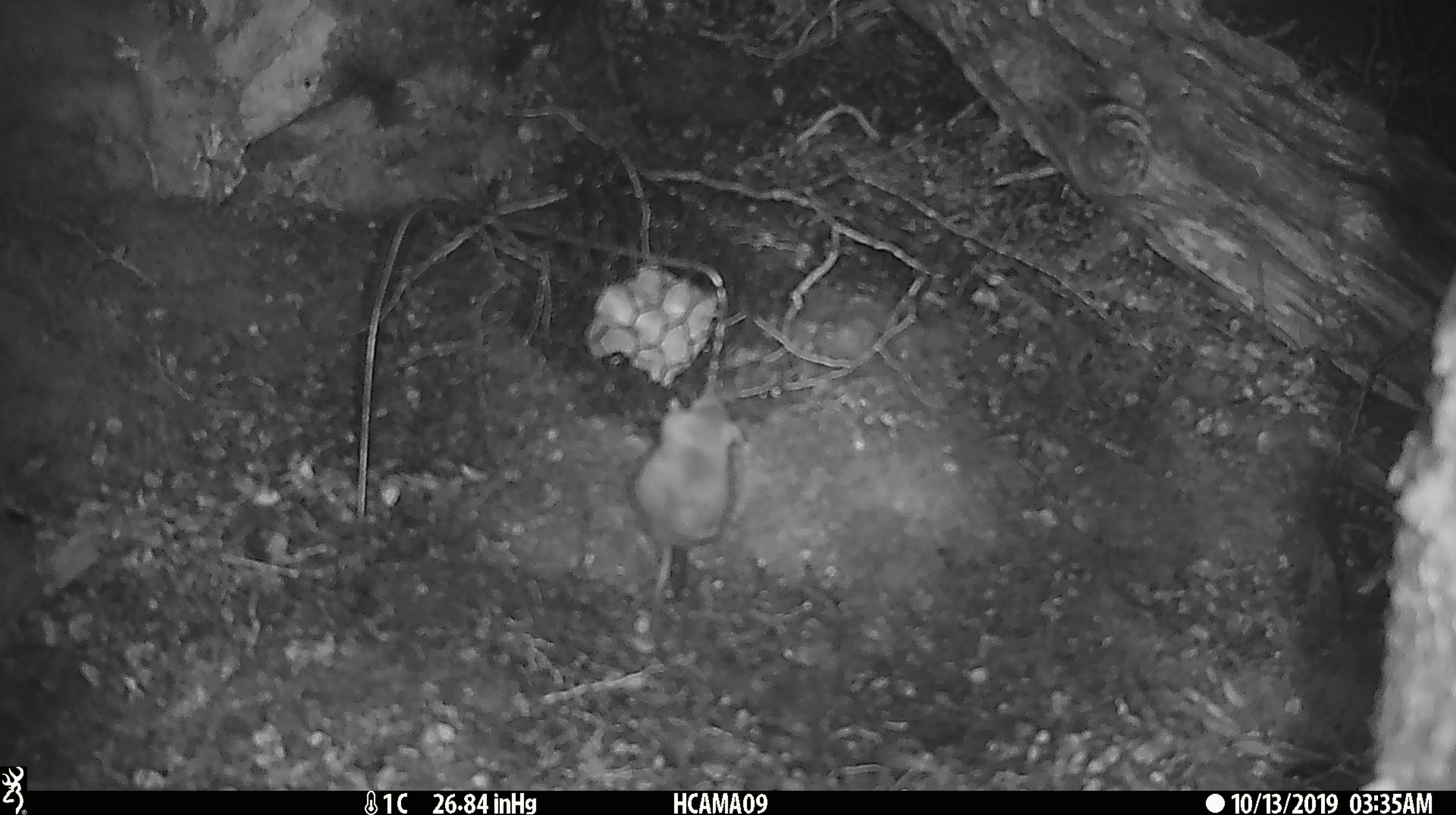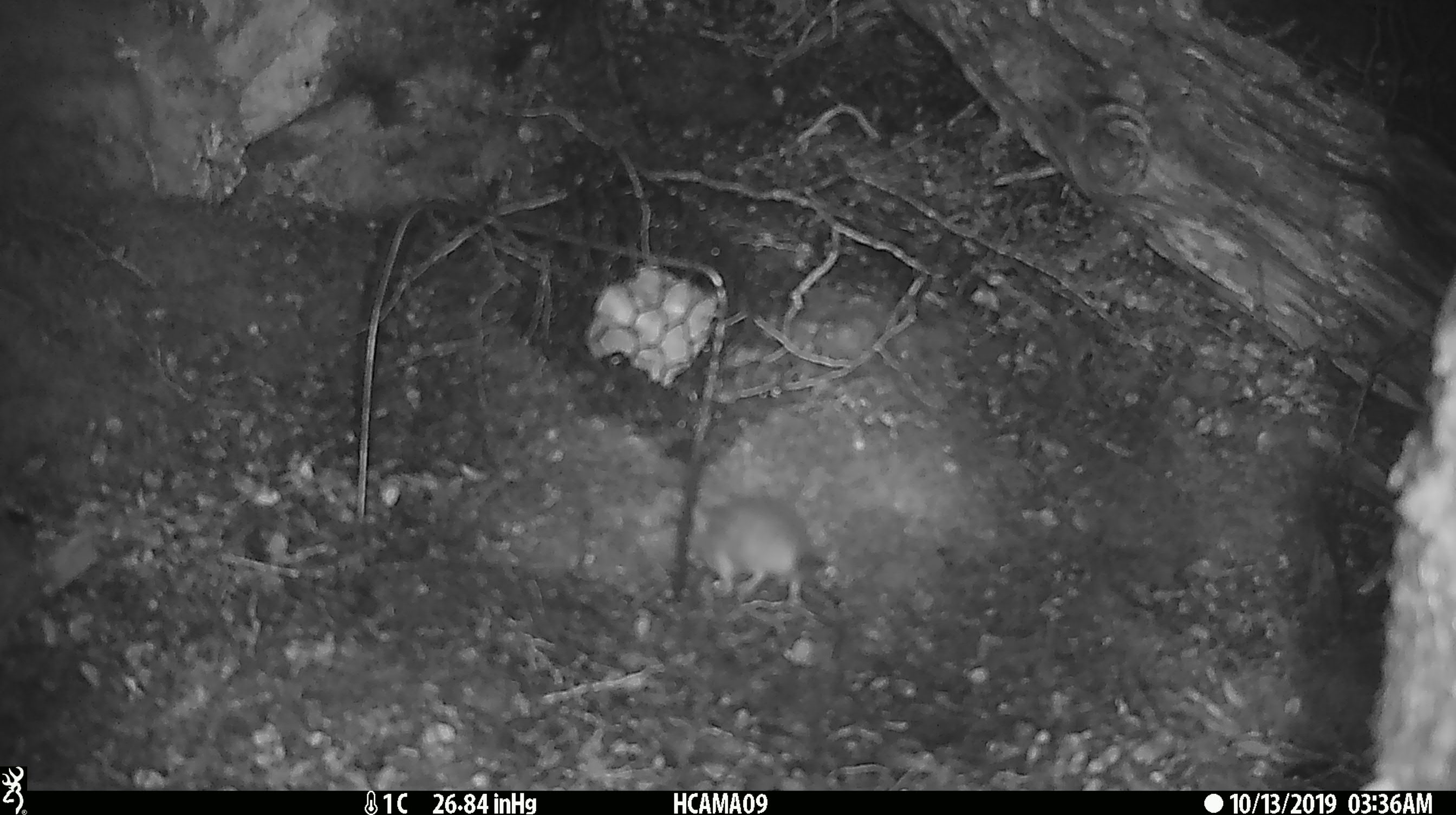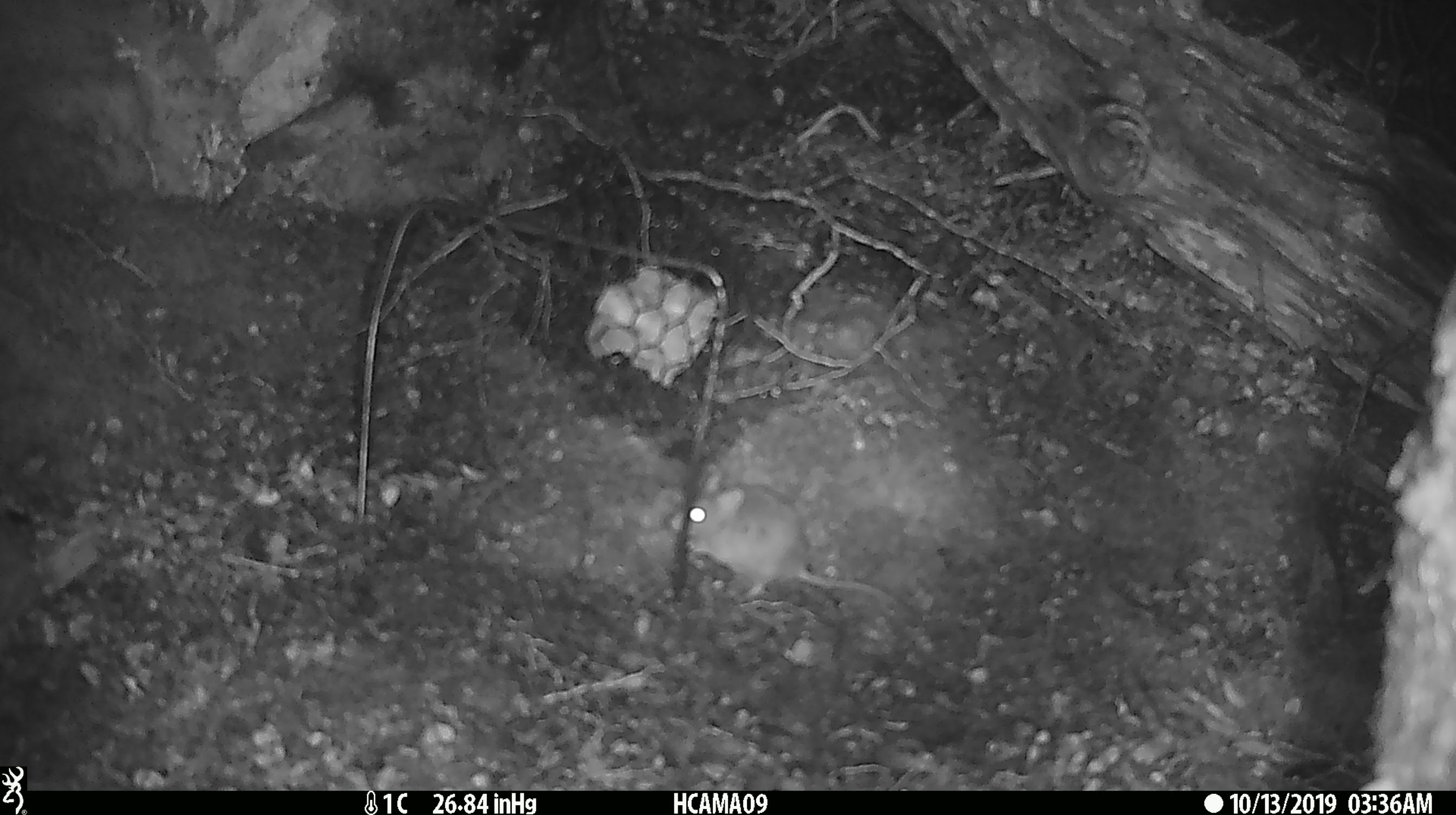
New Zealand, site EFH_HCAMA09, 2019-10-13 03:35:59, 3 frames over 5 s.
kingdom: Animalia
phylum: Chordata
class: Mammalia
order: Rodentia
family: Muridae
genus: Mus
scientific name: Mus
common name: mouse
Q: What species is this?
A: Mouse (Mus).